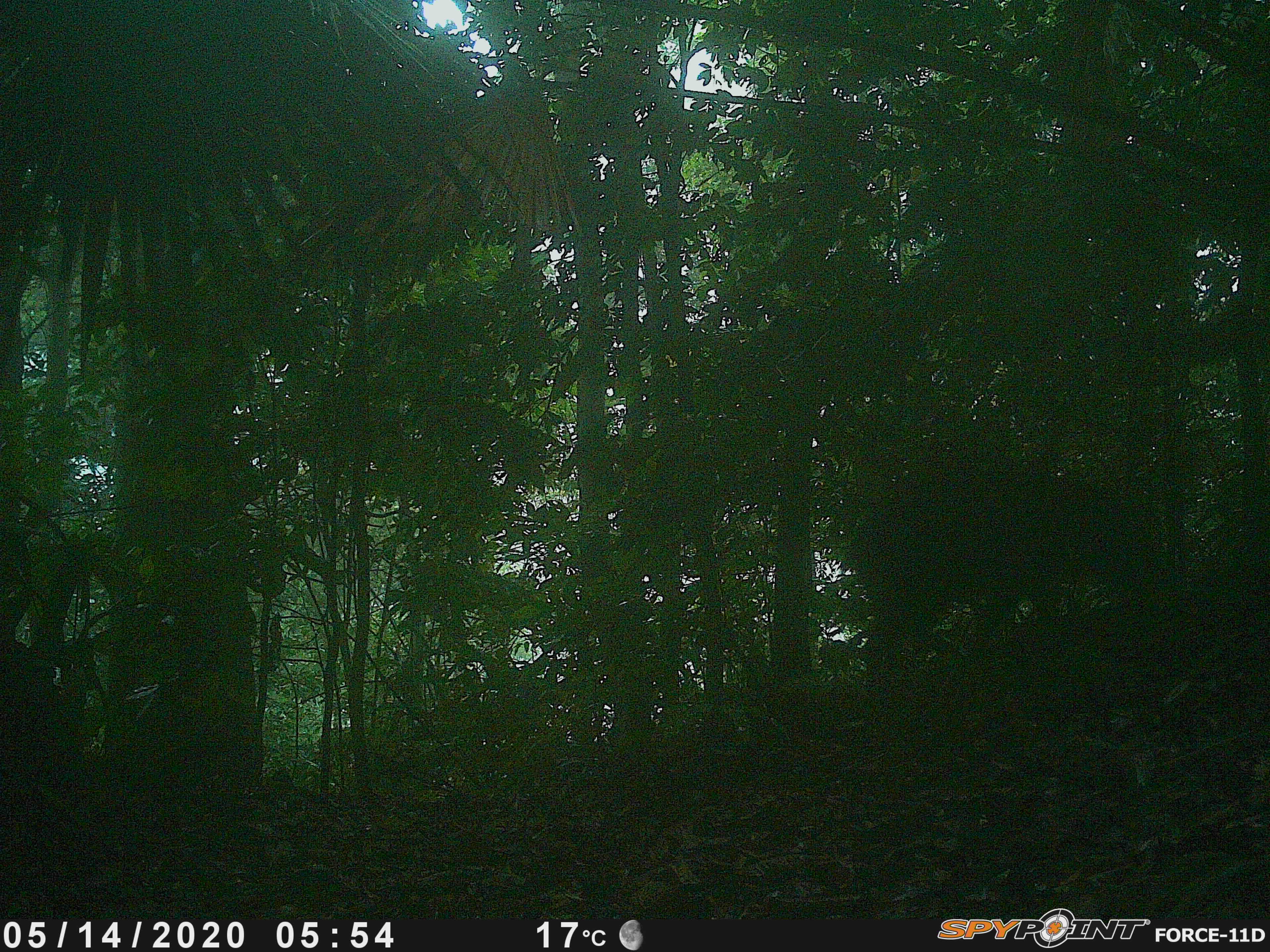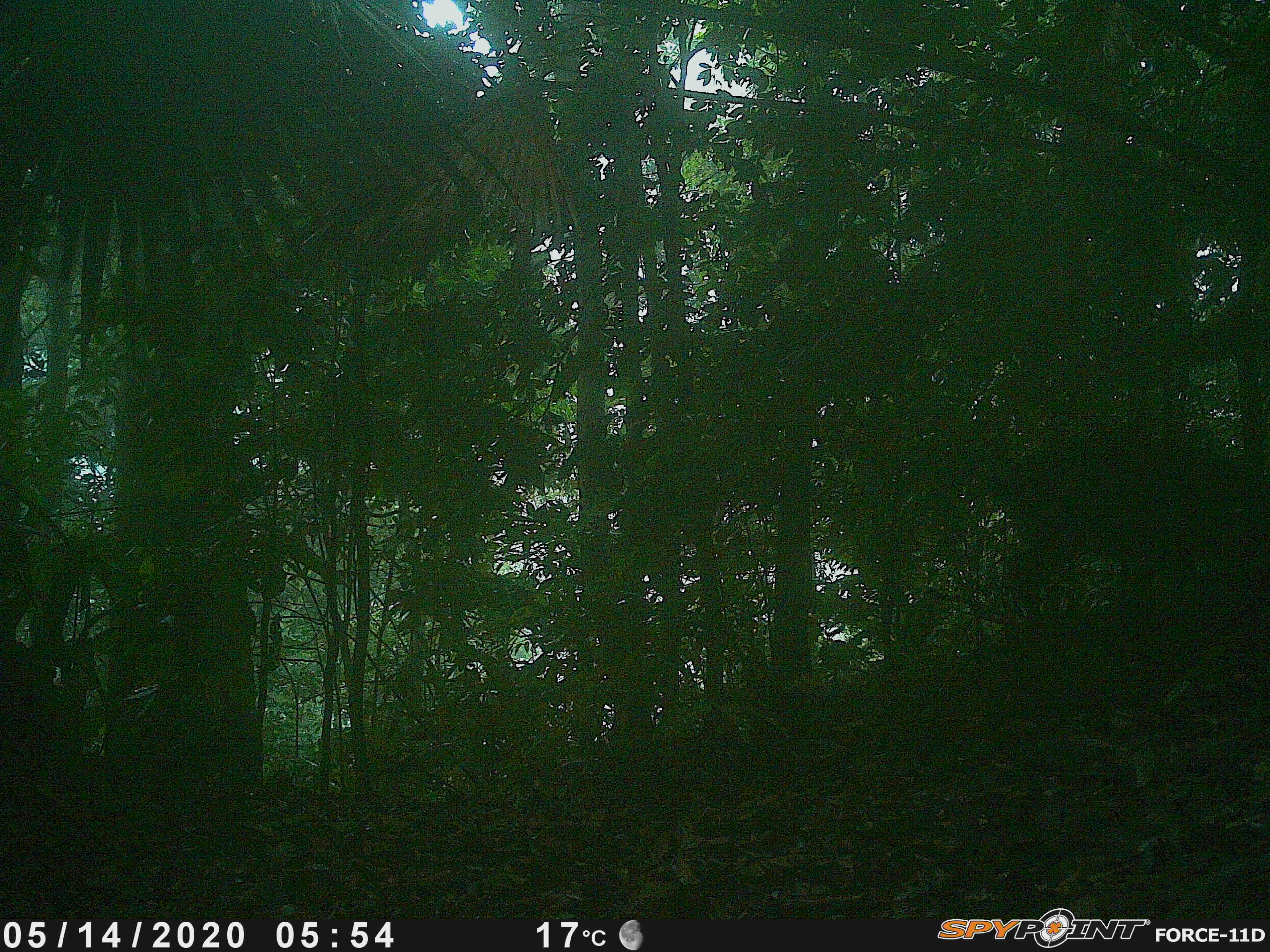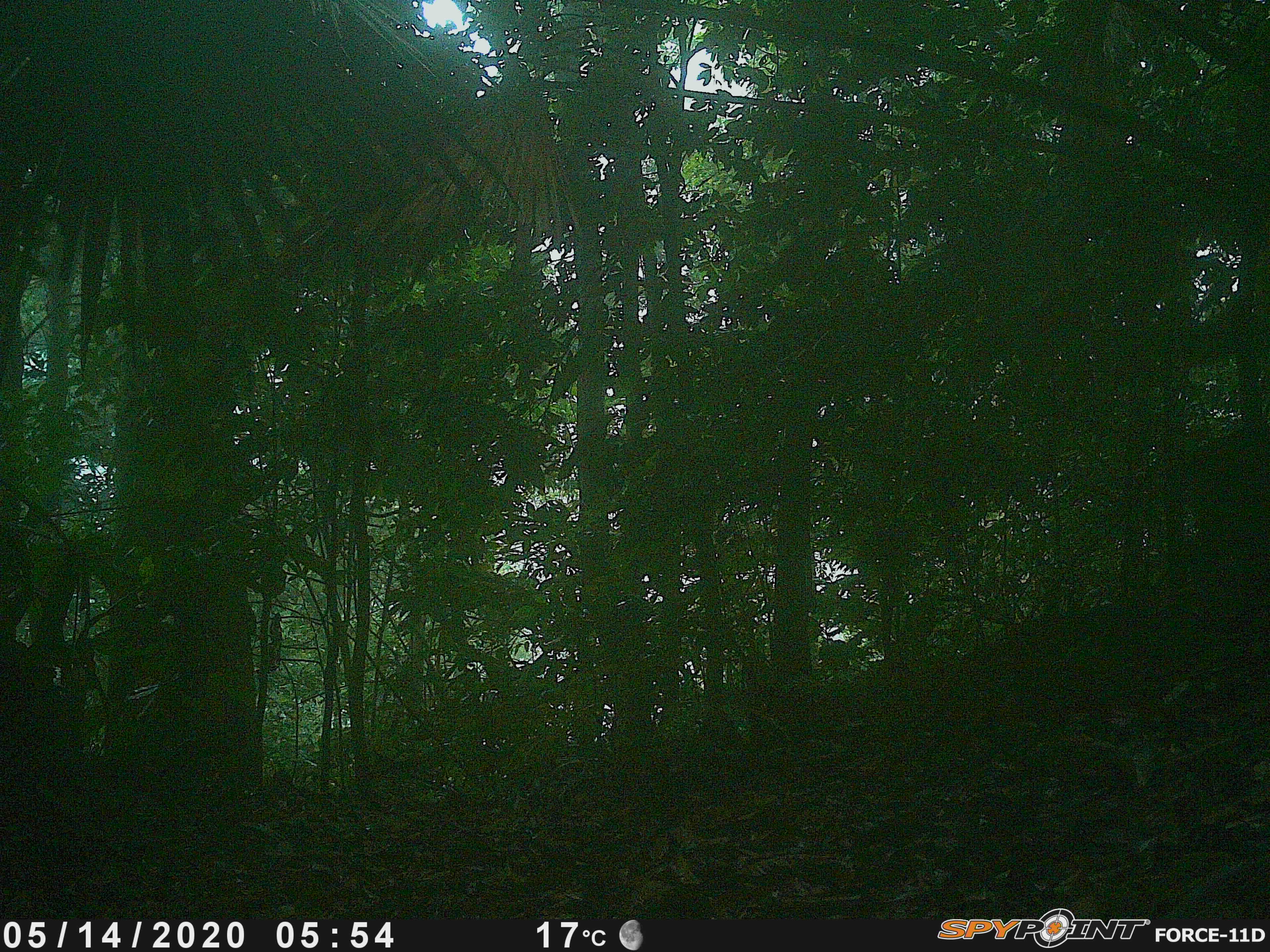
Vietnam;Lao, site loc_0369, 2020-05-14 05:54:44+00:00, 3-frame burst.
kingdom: Animalia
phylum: Chordata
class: Mammalia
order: Artiodactyla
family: Suidae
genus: Sus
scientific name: Sus scrofa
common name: eurasian wild pig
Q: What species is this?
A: Eurasian wild pig (Sus scrofa).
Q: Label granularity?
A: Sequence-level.